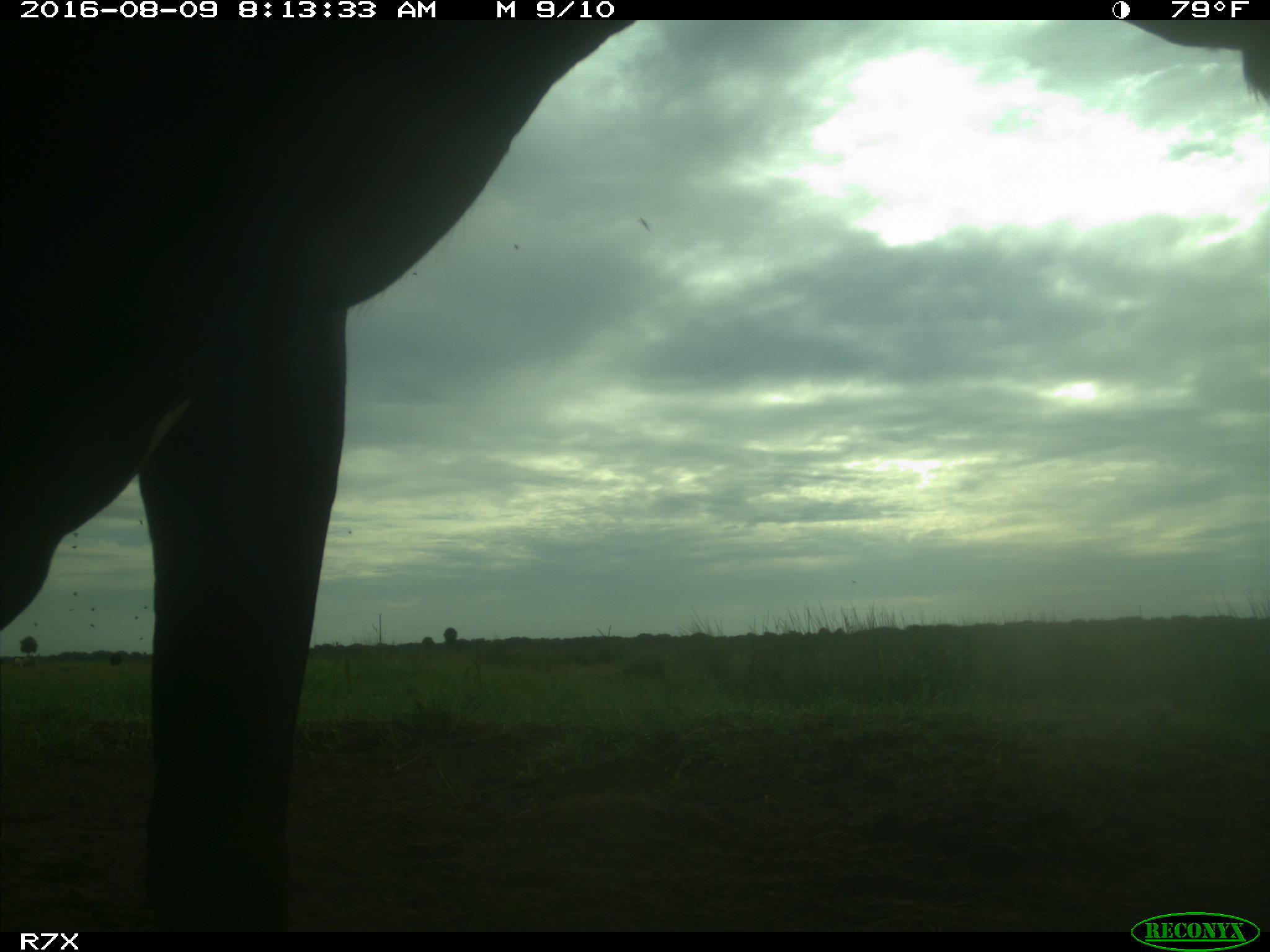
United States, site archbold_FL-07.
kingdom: Animalia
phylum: Chordata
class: Mammalia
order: Artiodactyla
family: Bovidae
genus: Bos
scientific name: Bos taurus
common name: domestic cow